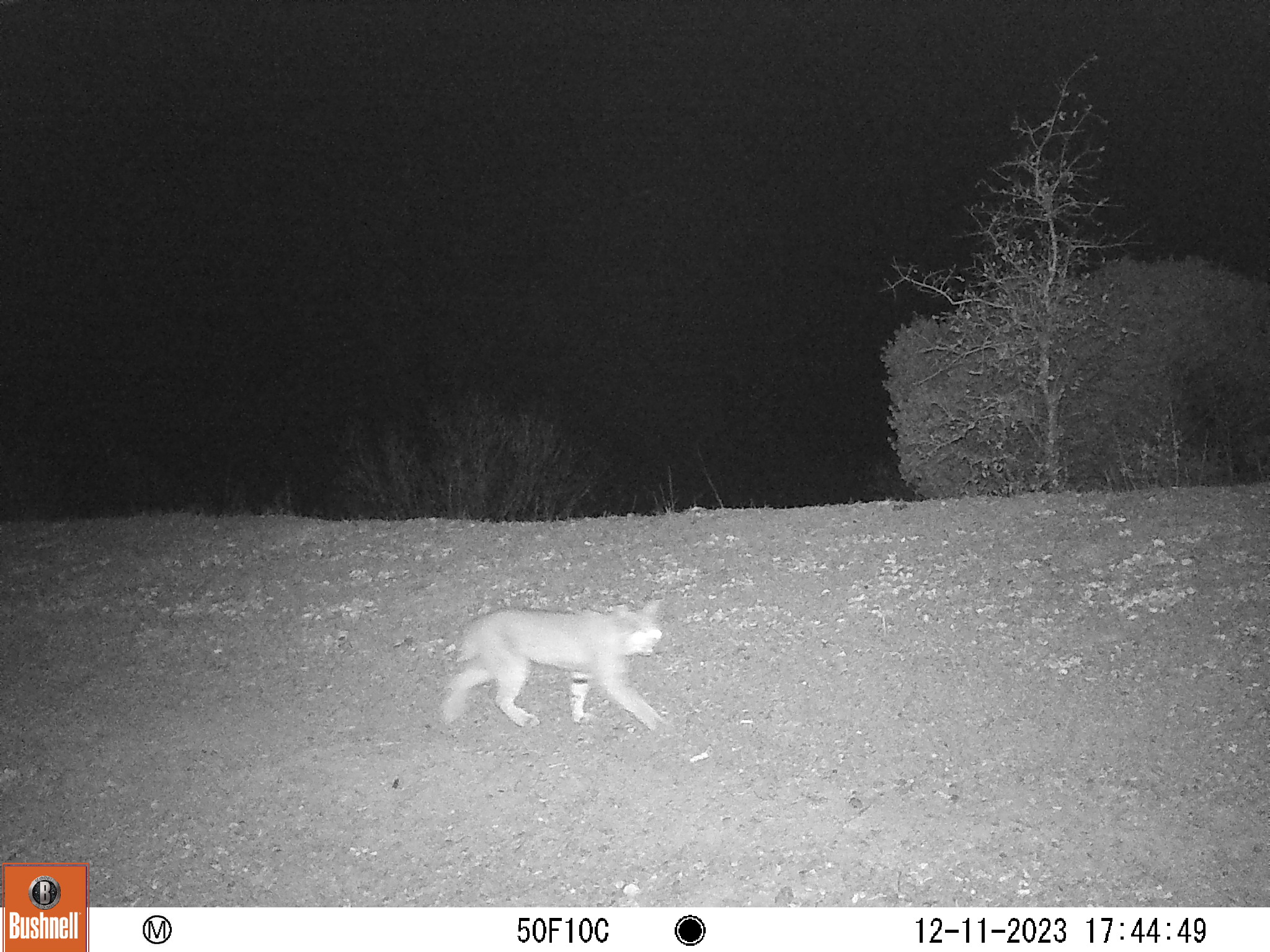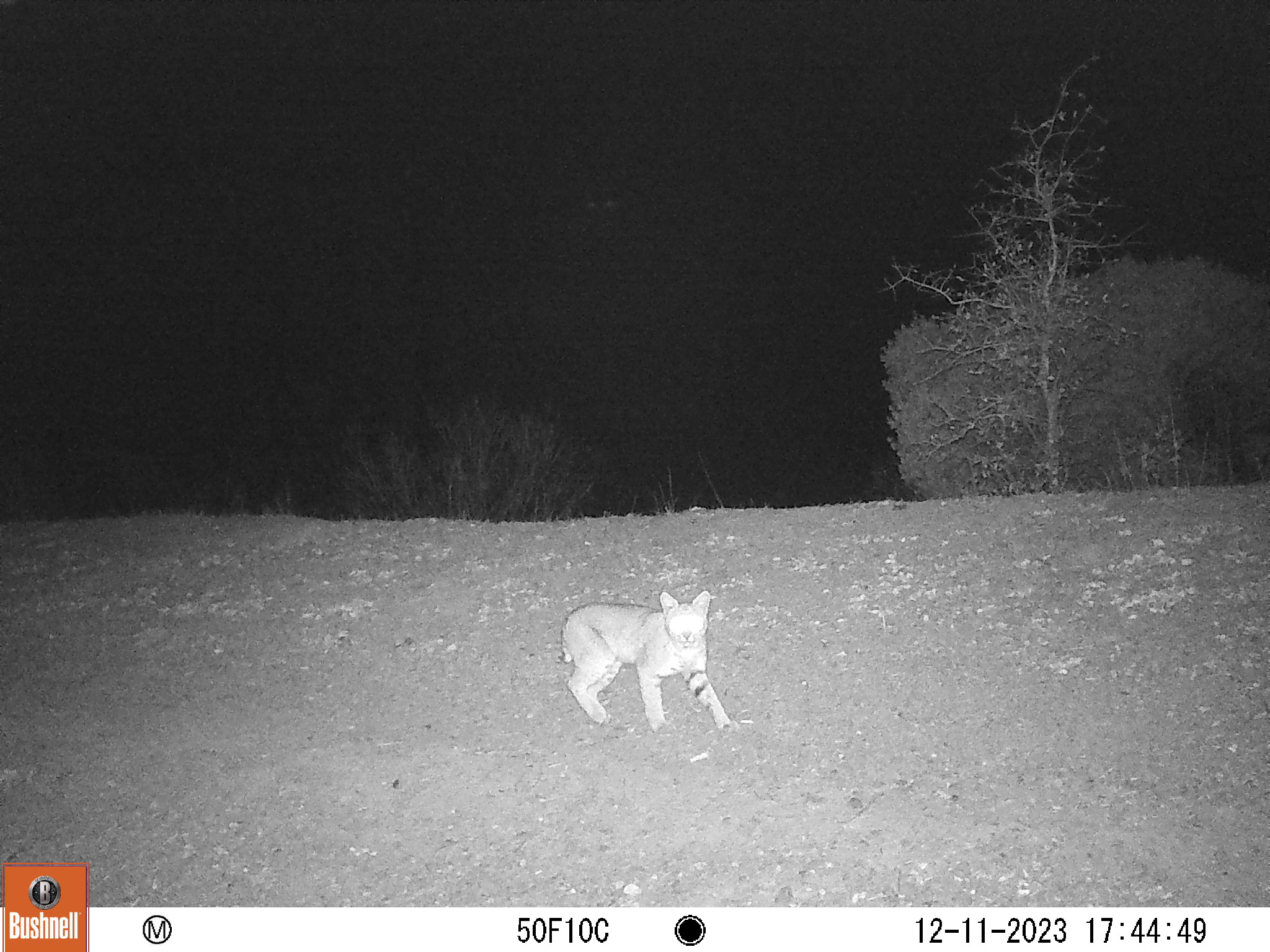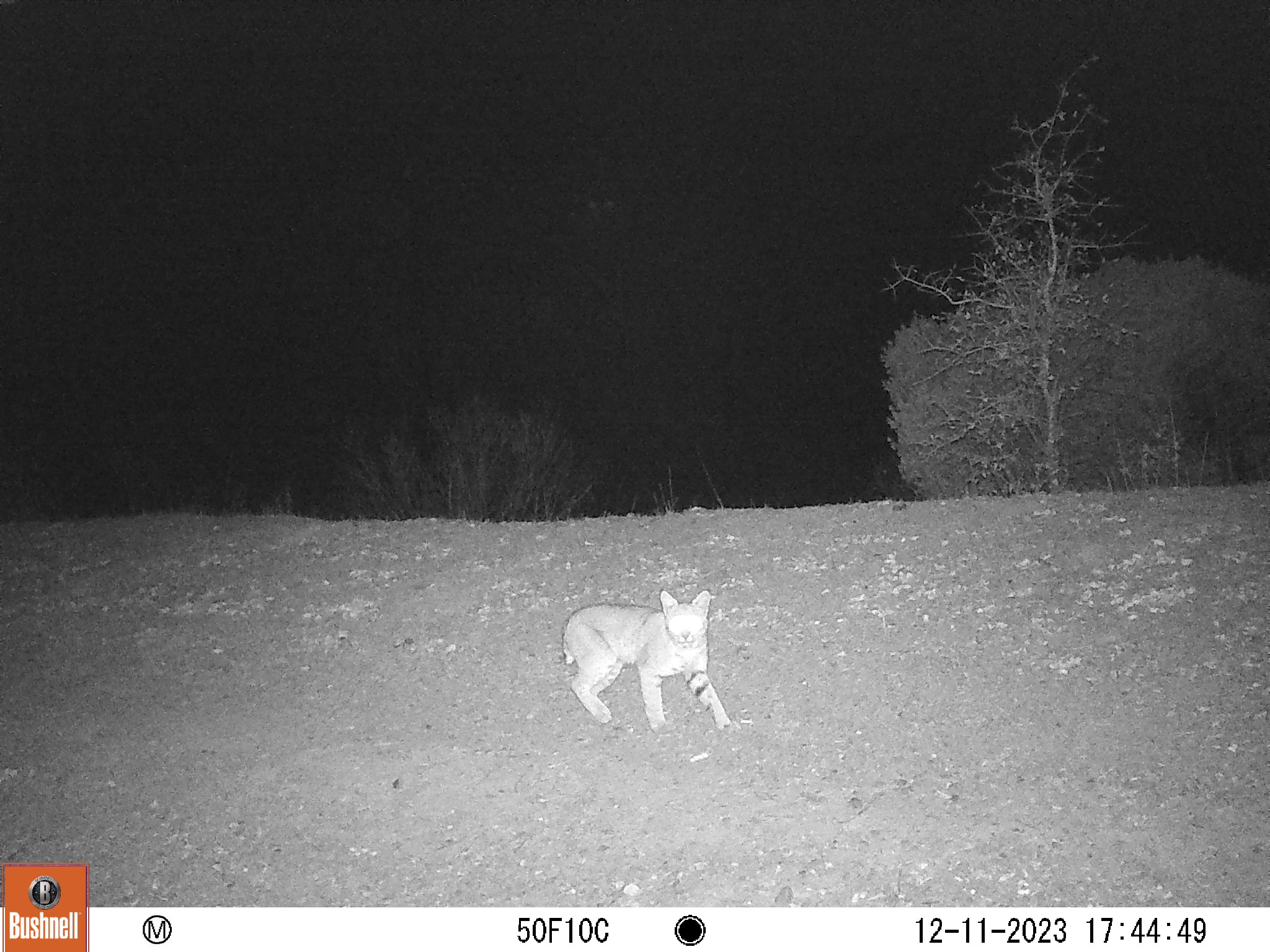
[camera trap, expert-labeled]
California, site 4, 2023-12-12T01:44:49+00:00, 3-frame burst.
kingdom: Animalia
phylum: Chordata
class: Mammalia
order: Carnivora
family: Felidae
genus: Lynx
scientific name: Lynx rufus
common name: bobcat